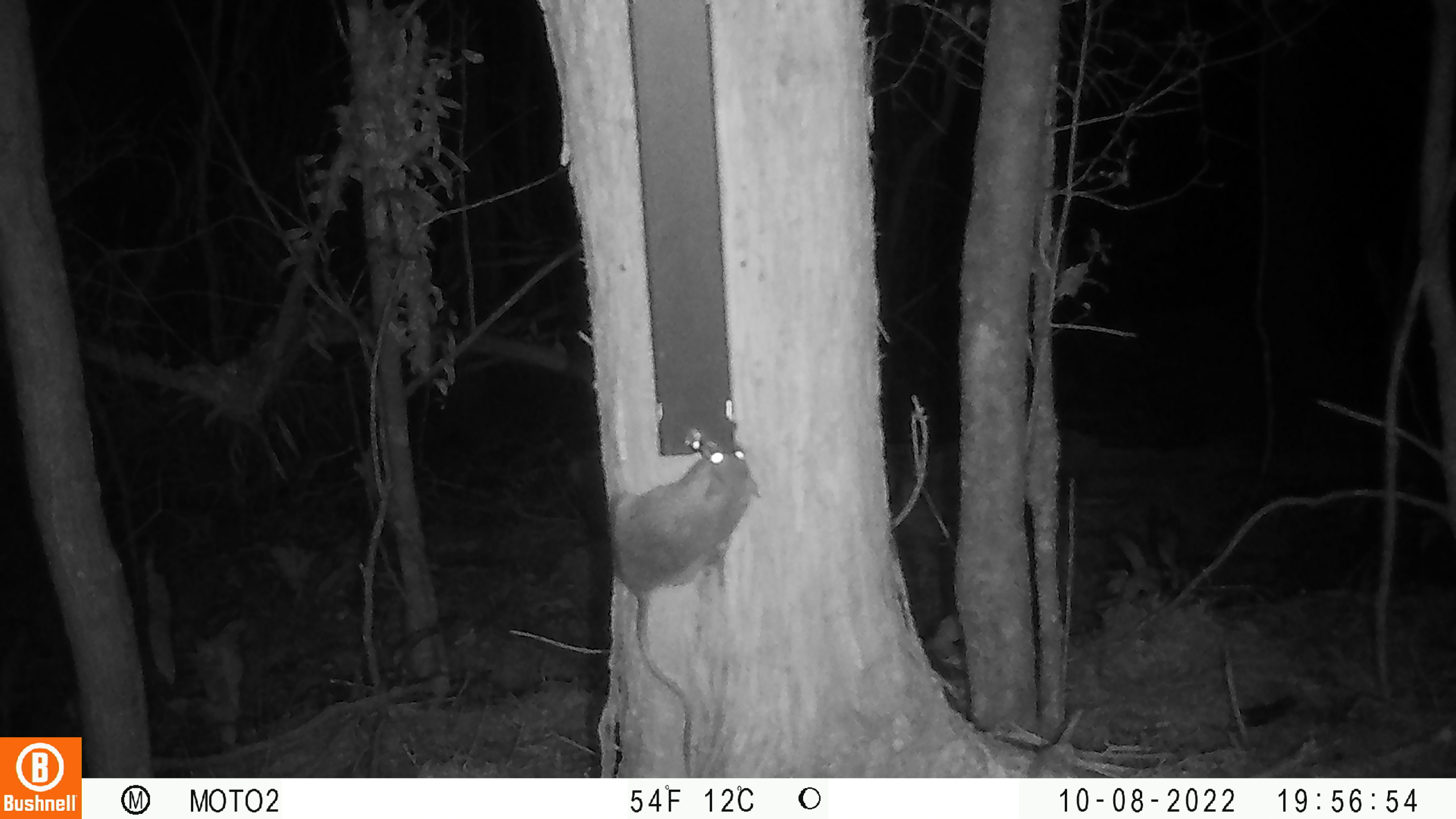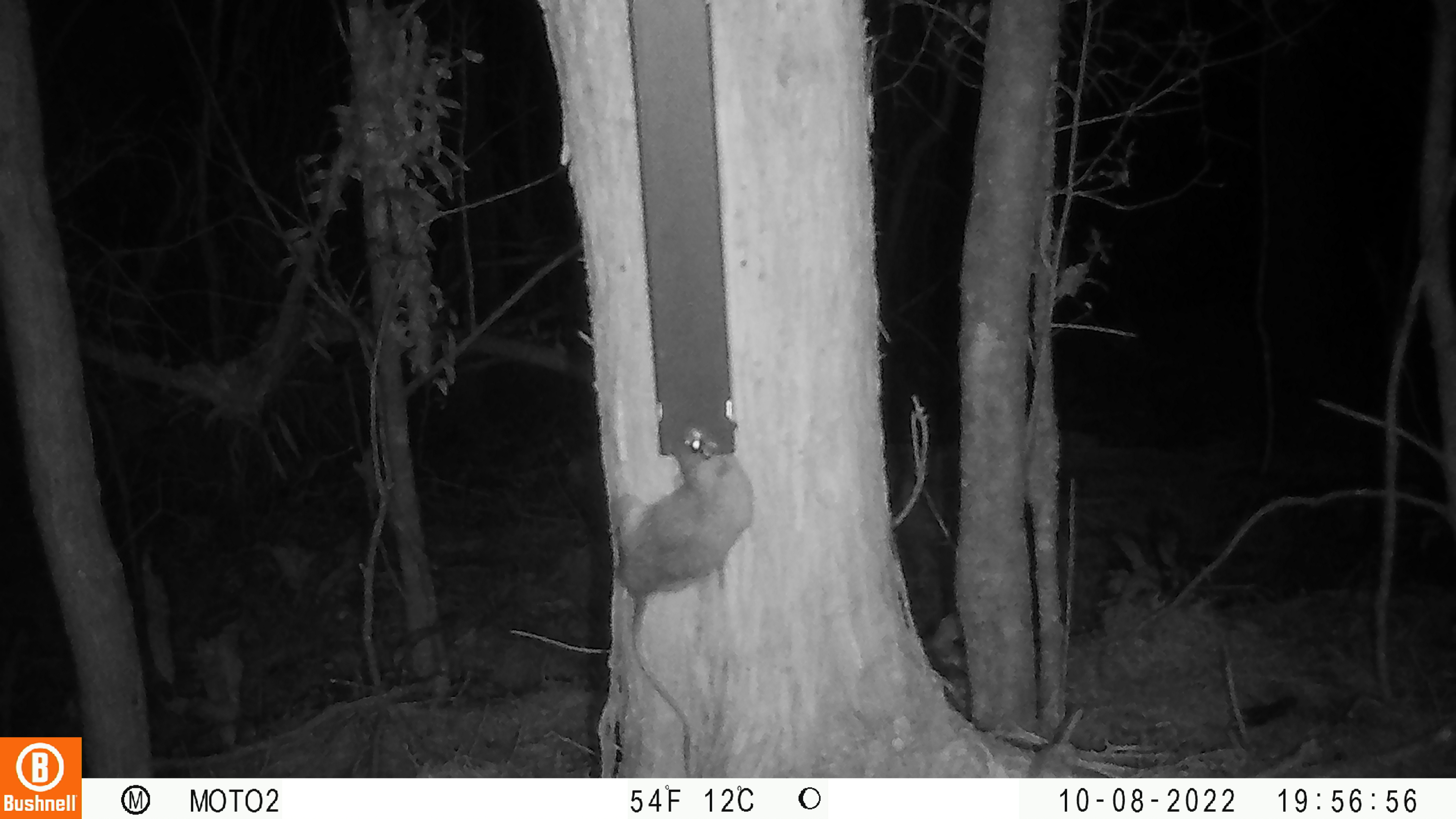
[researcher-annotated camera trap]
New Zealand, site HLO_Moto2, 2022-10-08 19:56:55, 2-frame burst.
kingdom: Animalia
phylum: Chordata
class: Mammalia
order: Rodentia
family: Muridae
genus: Rattus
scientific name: Rattus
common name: rat